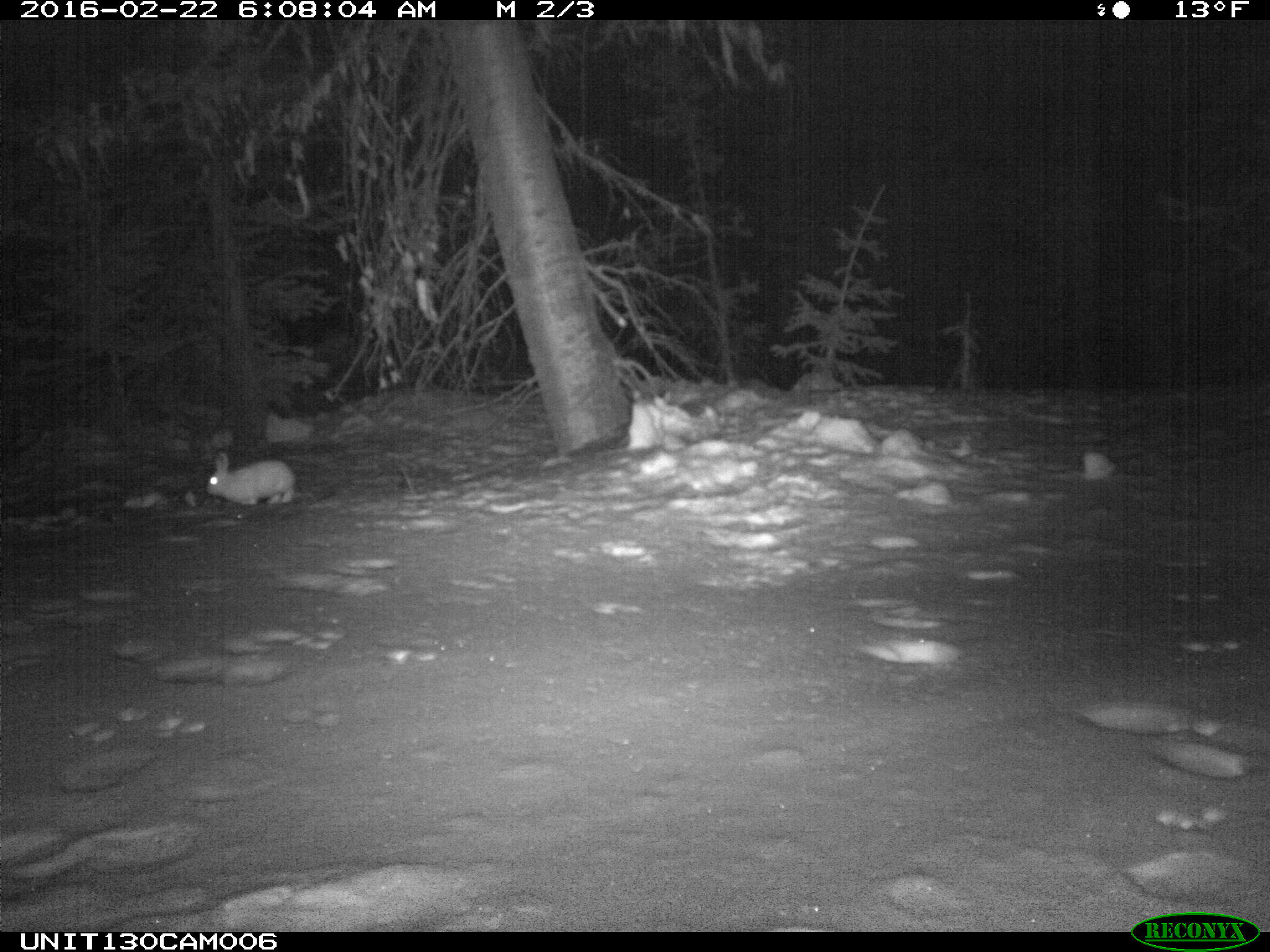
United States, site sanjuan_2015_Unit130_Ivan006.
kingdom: Animalia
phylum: Chordata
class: Mammalia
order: Lagomorpha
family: Leporidae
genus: Lepus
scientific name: Lepus americanus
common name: snowshoe hare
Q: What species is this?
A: Lepus americanus (snowshoe hare).